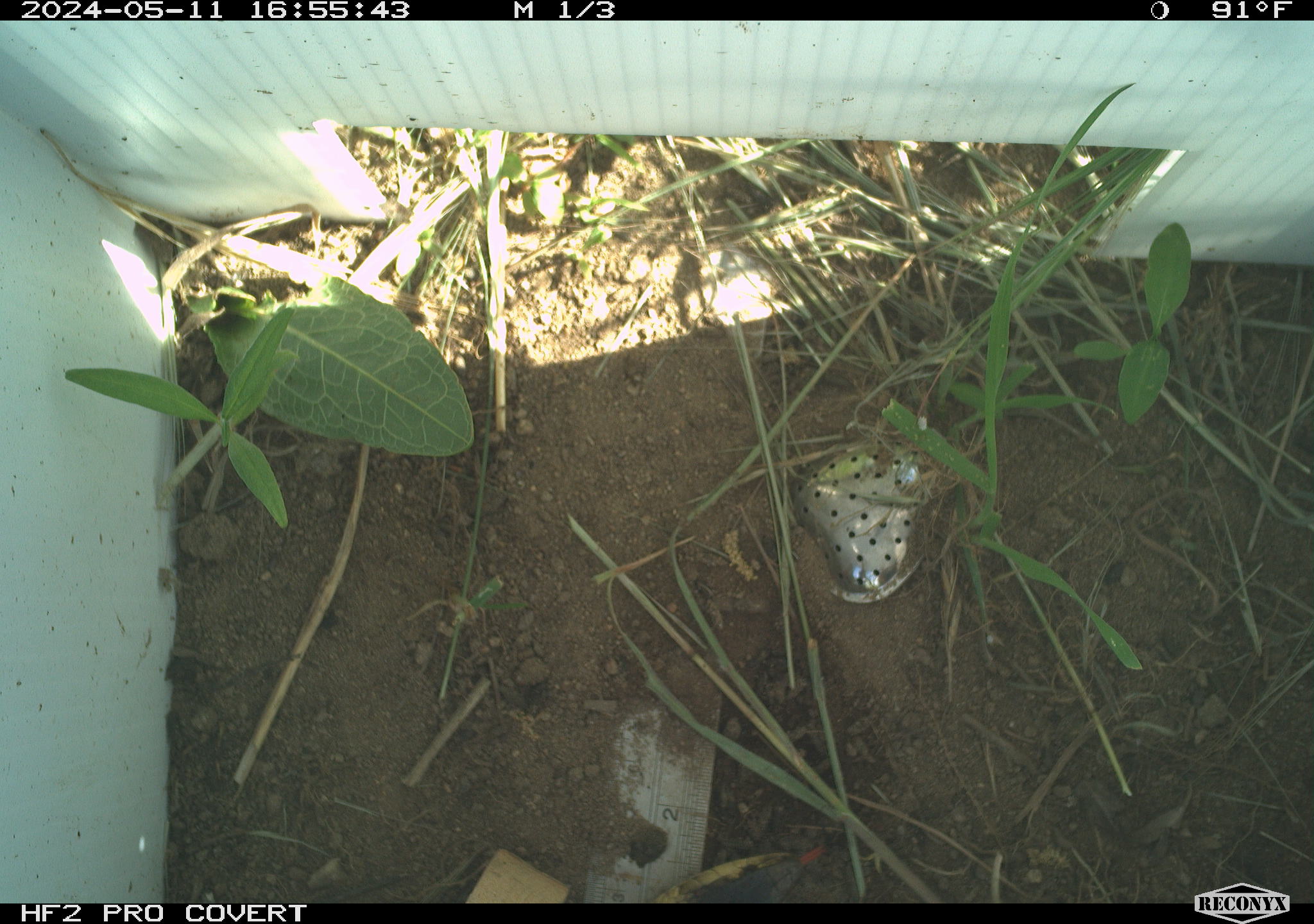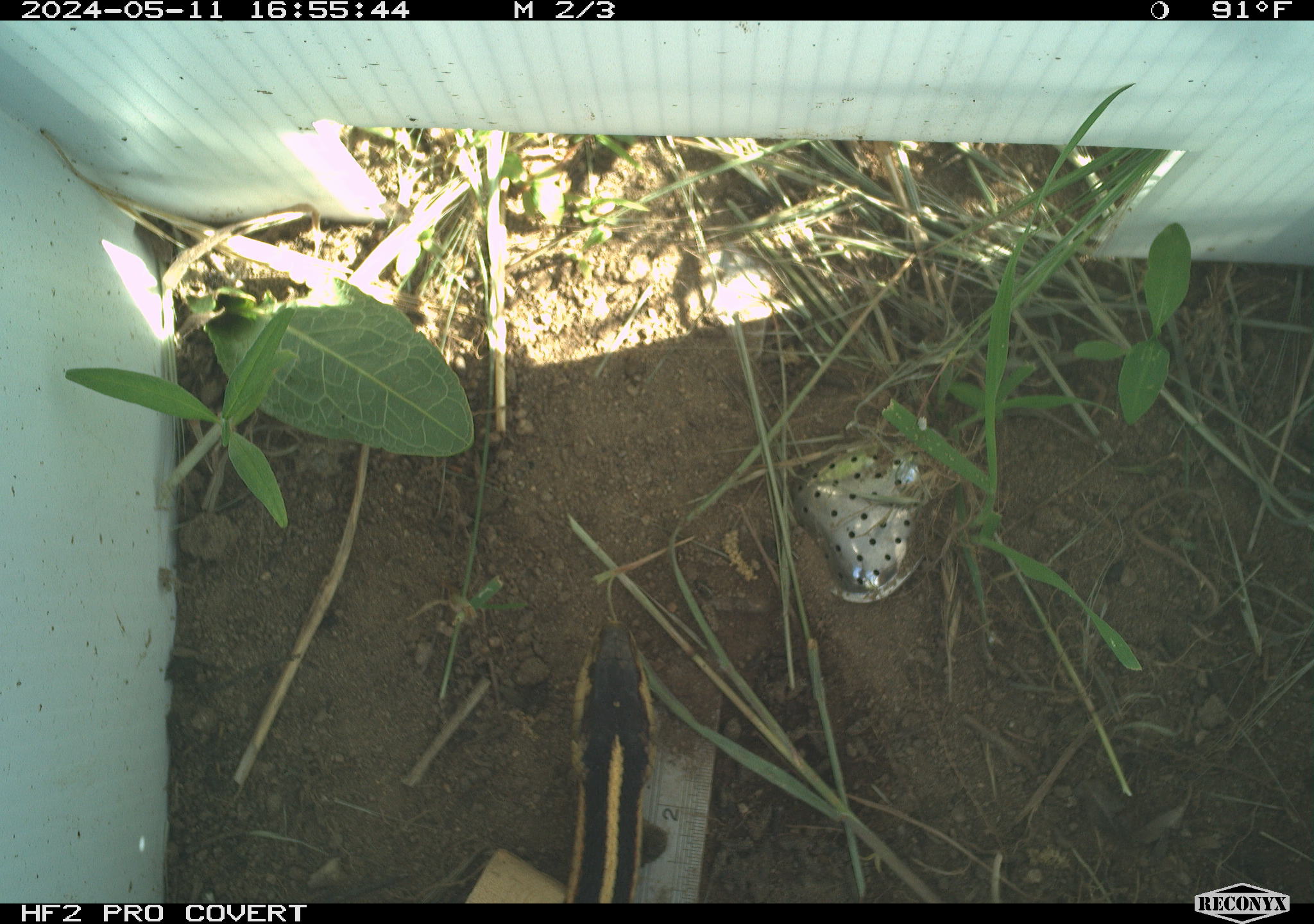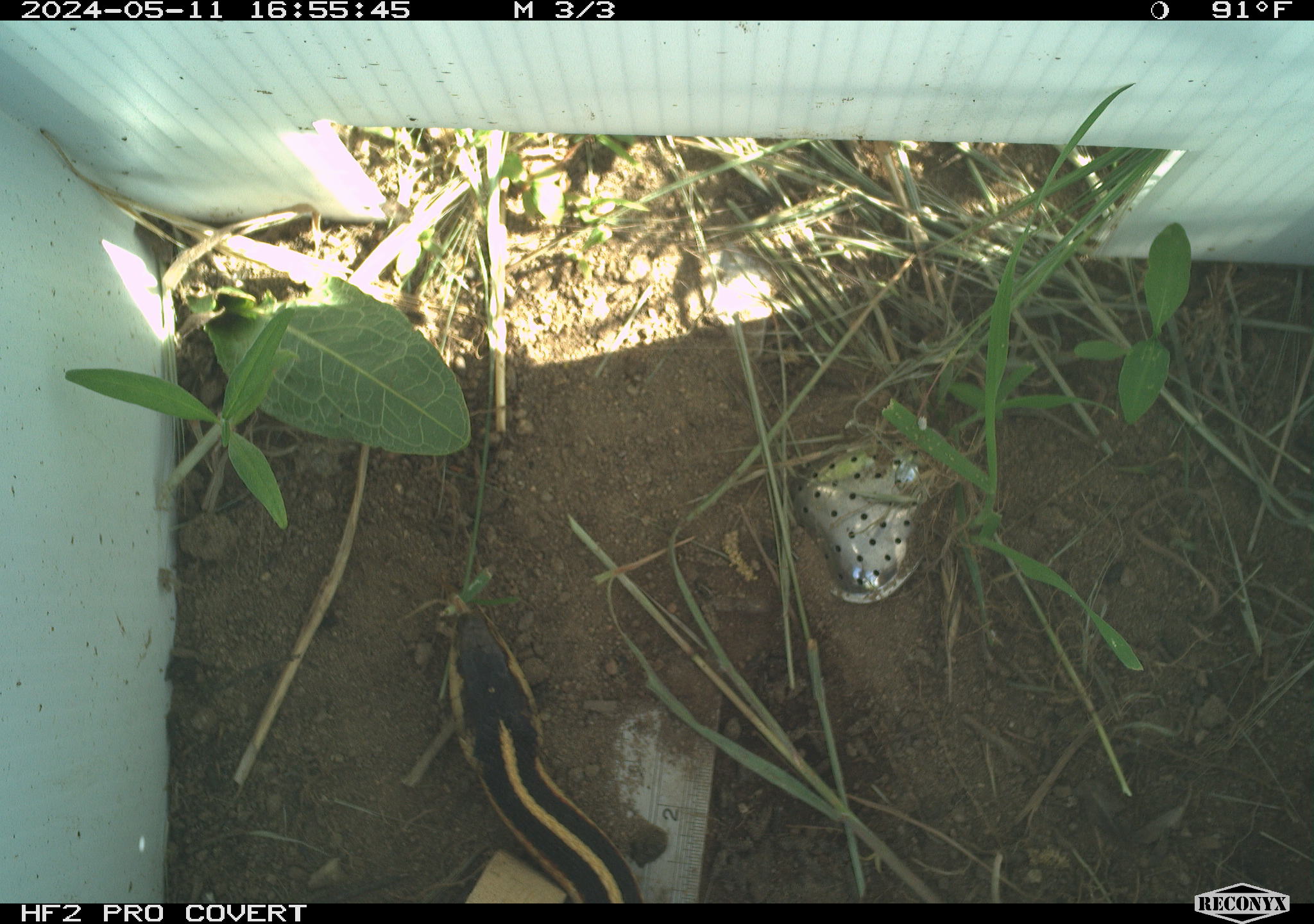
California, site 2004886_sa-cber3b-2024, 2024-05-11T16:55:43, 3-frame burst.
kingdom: Animalia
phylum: Chordata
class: Reptilia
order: Squamata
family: Colubridae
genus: Thamnophis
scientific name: Thamnophis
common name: american gartersnakes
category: thamnophis species